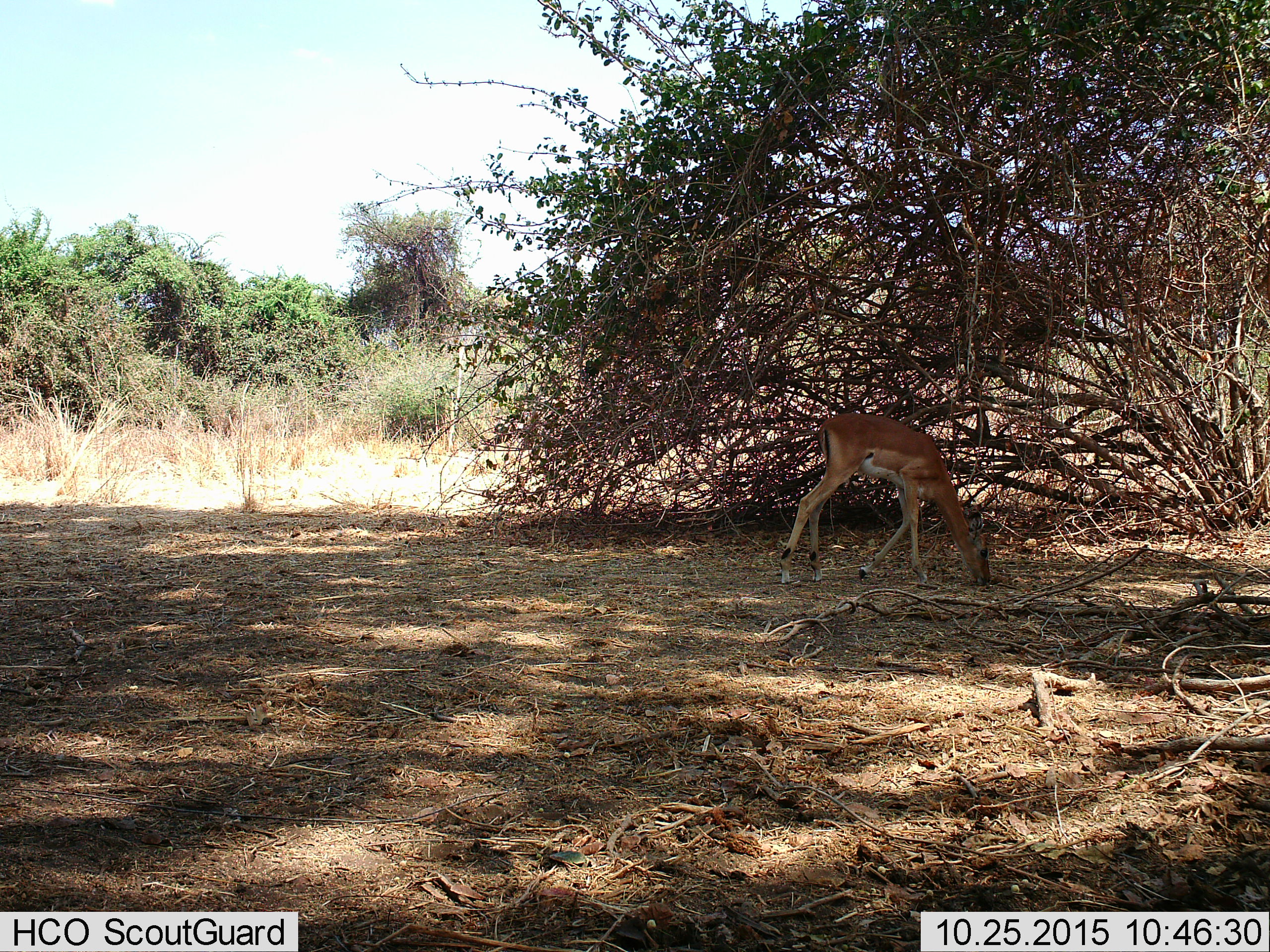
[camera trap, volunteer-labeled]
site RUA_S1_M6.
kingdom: Animalia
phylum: Chordata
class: Mammalia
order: Artiodactyla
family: Bovidae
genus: Aepyceros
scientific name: Aepyceros melampus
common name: impala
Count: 1.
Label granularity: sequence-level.